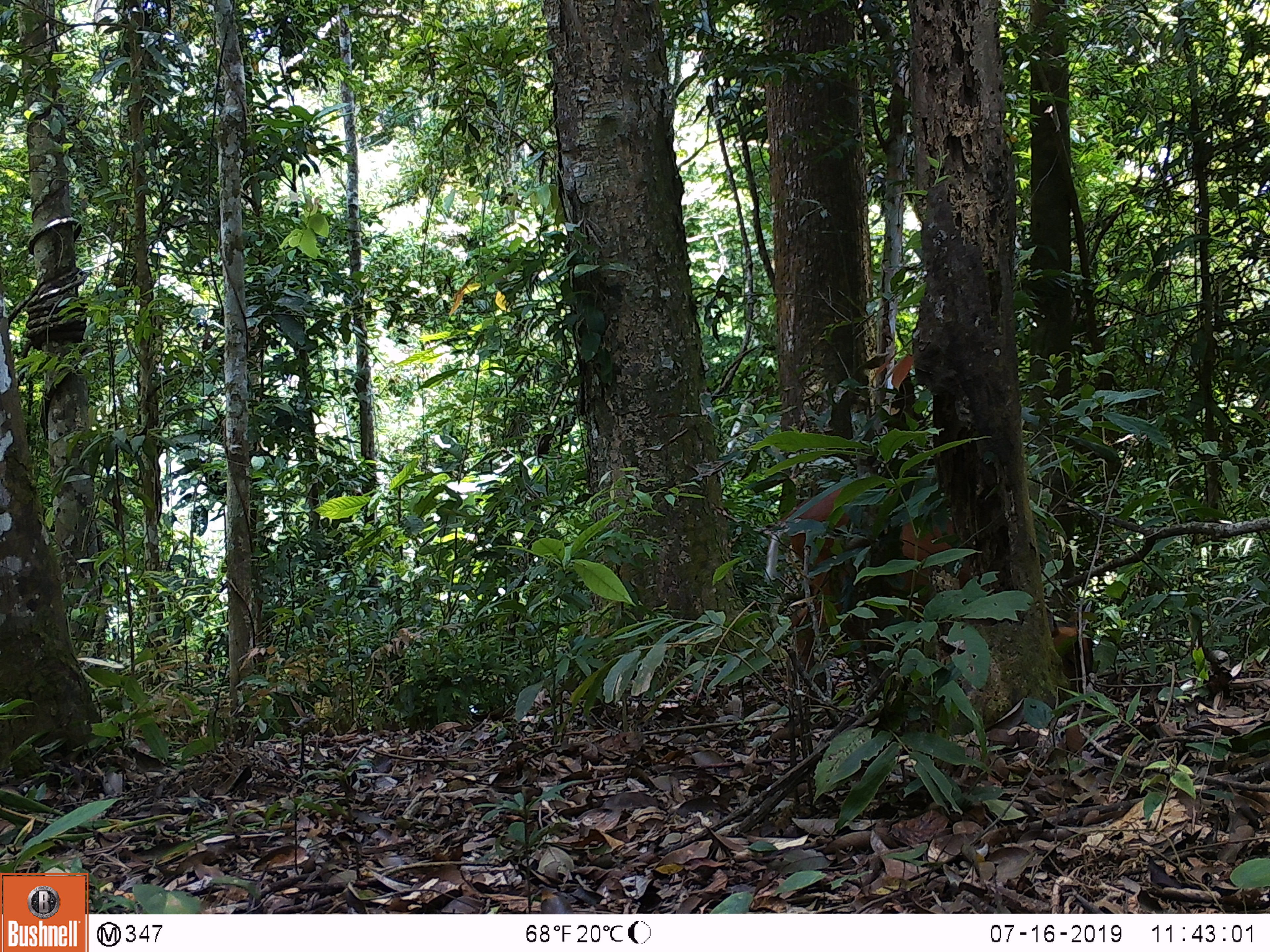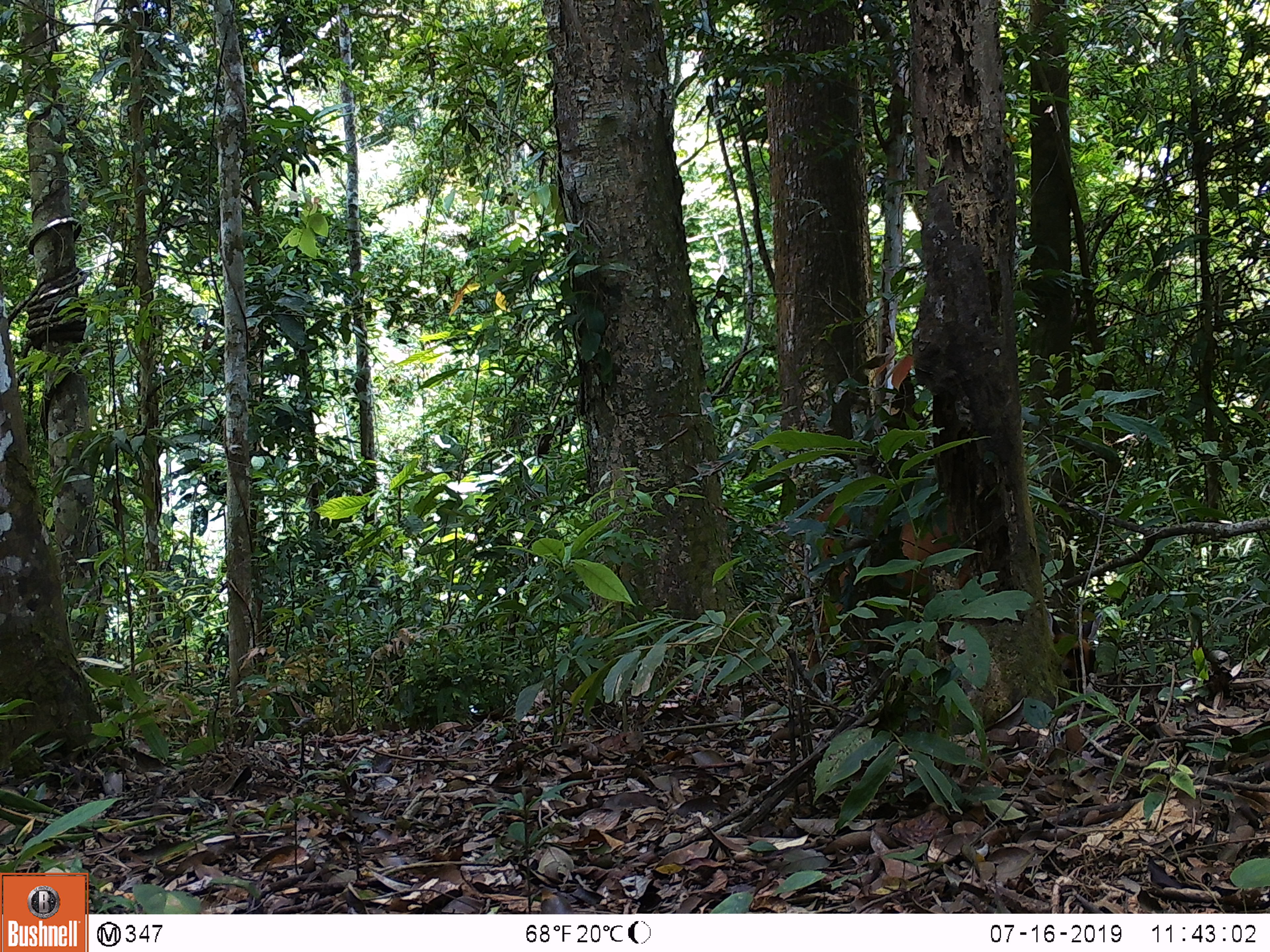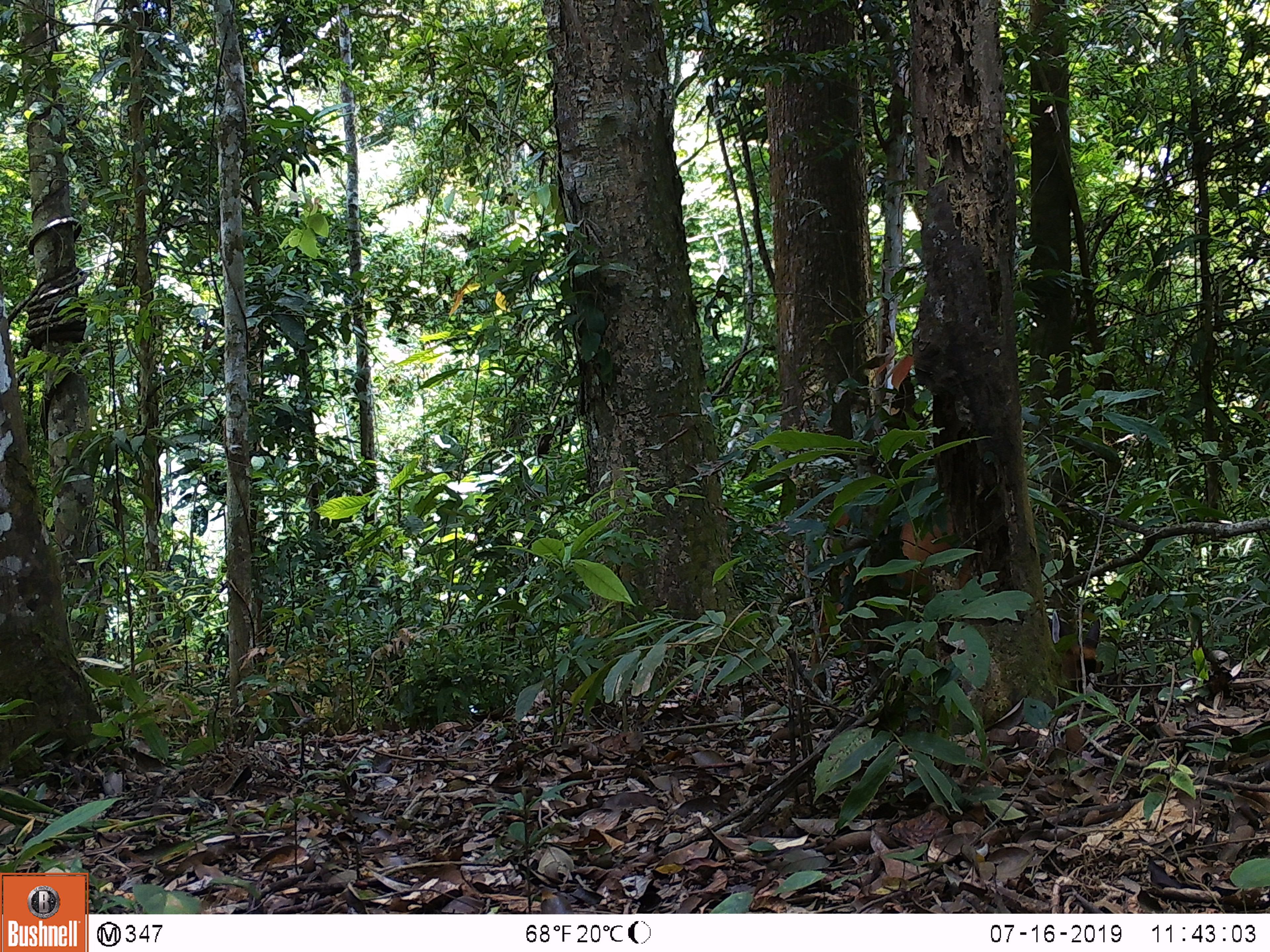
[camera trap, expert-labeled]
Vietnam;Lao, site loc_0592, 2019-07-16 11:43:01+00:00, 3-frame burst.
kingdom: Animalia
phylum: Chordata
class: Mammalia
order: Artiodactyla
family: Cervidae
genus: Muntiacus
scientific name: Muntiacus muntjak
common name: red muntjac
Red muntjac (Muntiacus muntjak). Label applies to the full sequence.